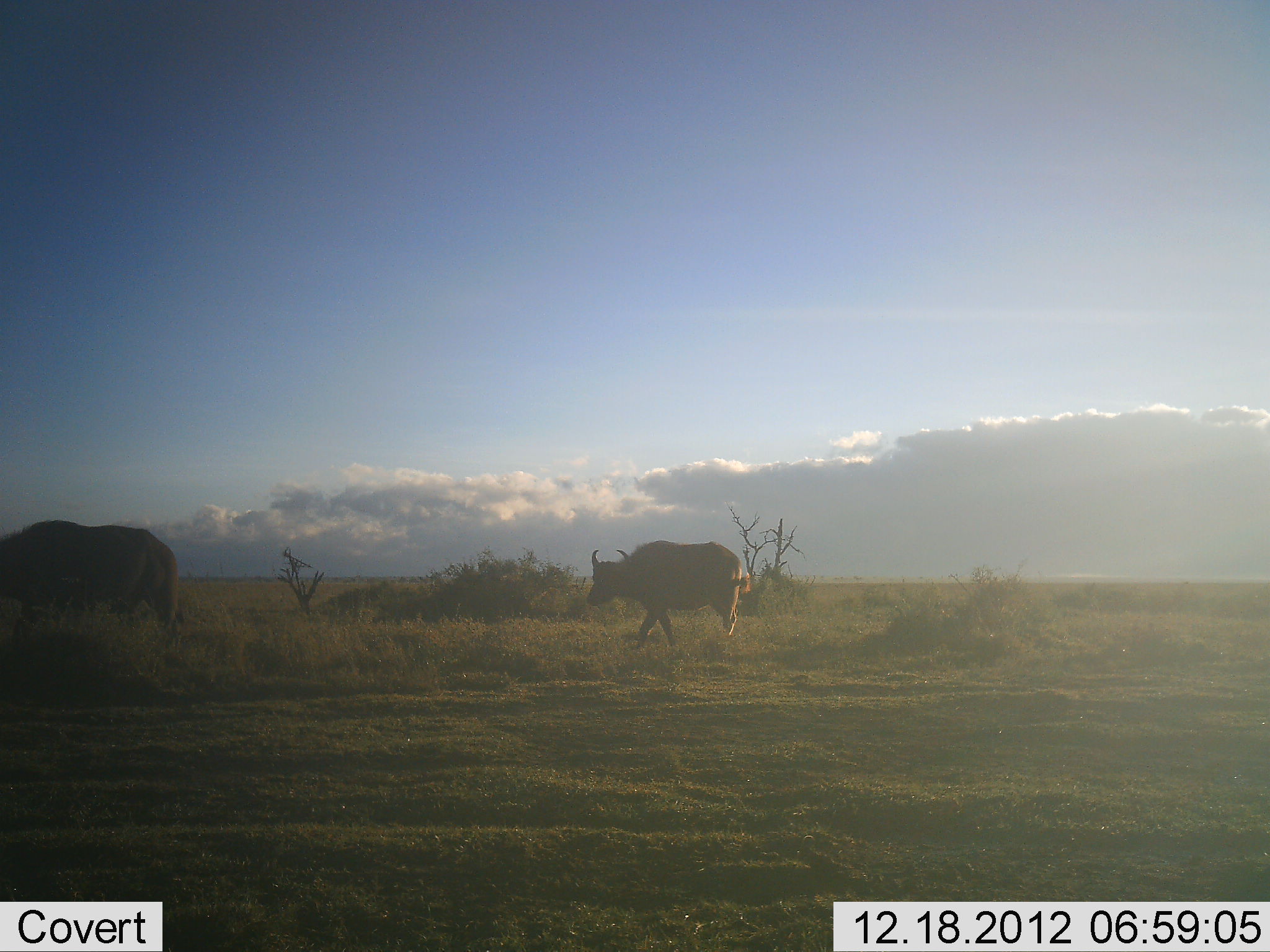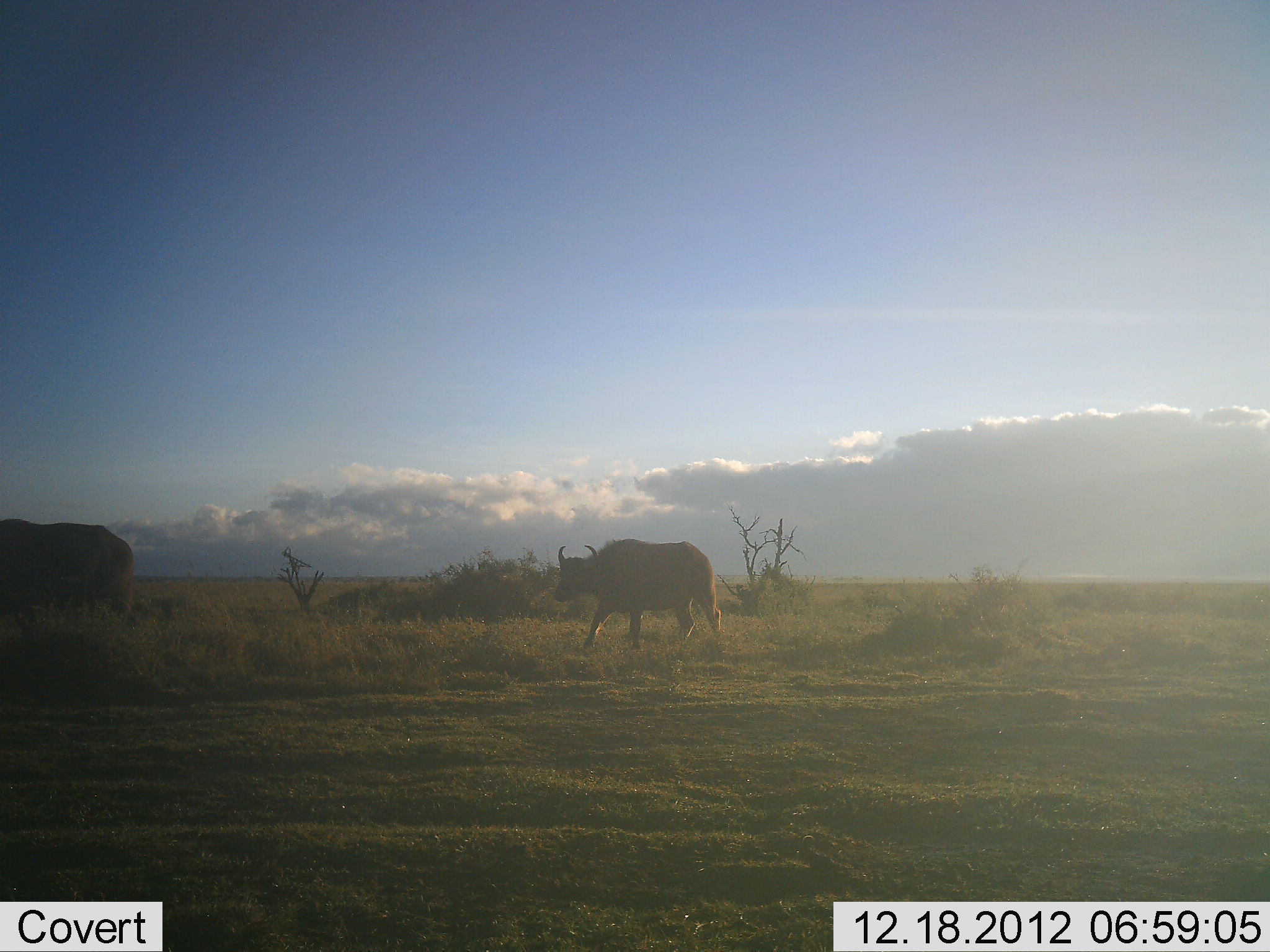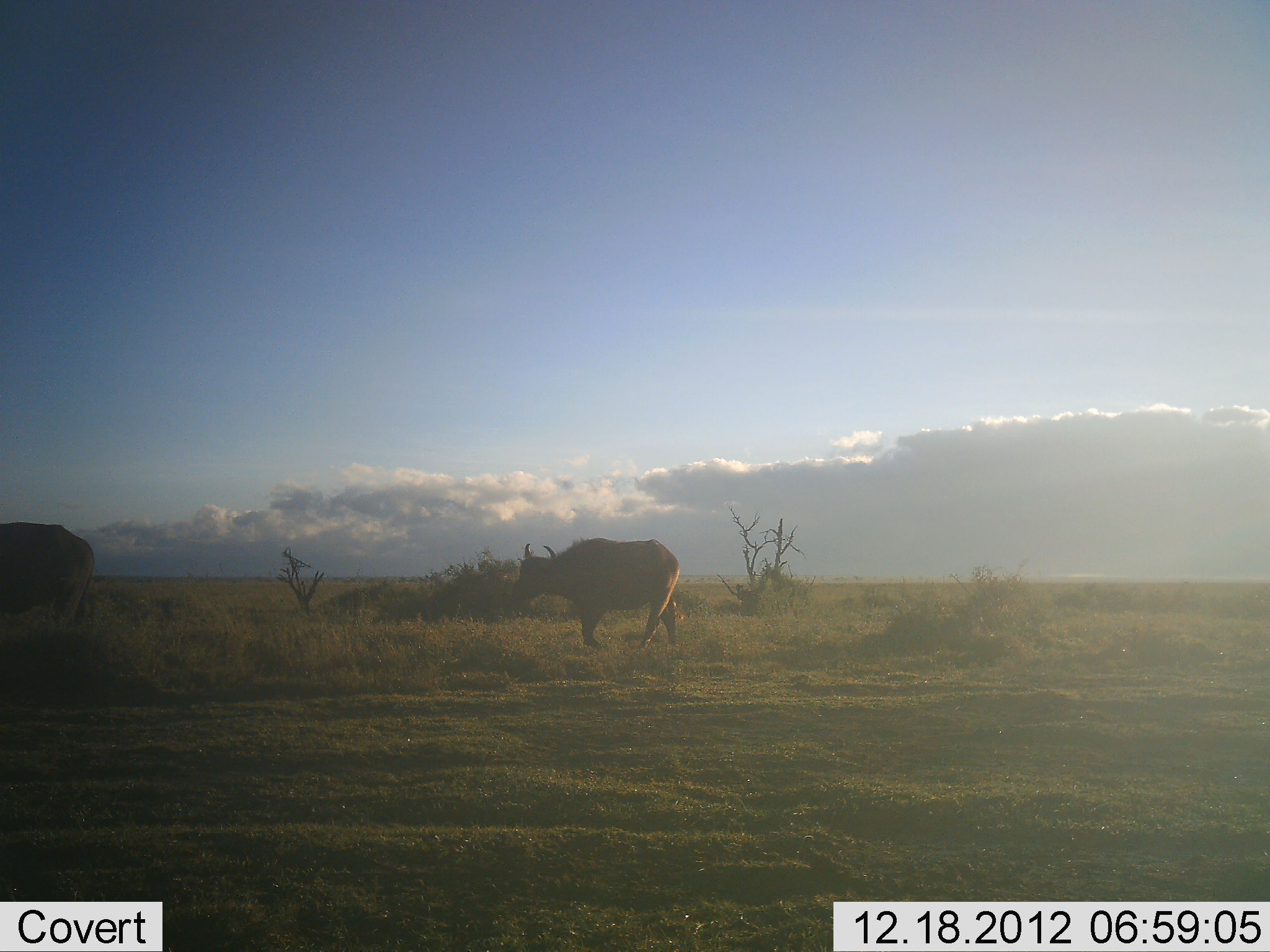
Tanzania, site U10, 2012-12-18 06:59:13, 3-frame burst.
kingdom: Animalia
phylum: Chordata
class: Mammalia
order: Artiodactyla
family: Bovidae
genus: Syncerus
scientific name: Syncerus caffer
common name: cape buffalo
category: buffalo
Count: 2.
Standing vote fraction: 0%.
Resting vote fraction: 0%.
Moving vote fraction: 100%.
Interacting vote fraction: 0%.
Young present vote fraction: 10%.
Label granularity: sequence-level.